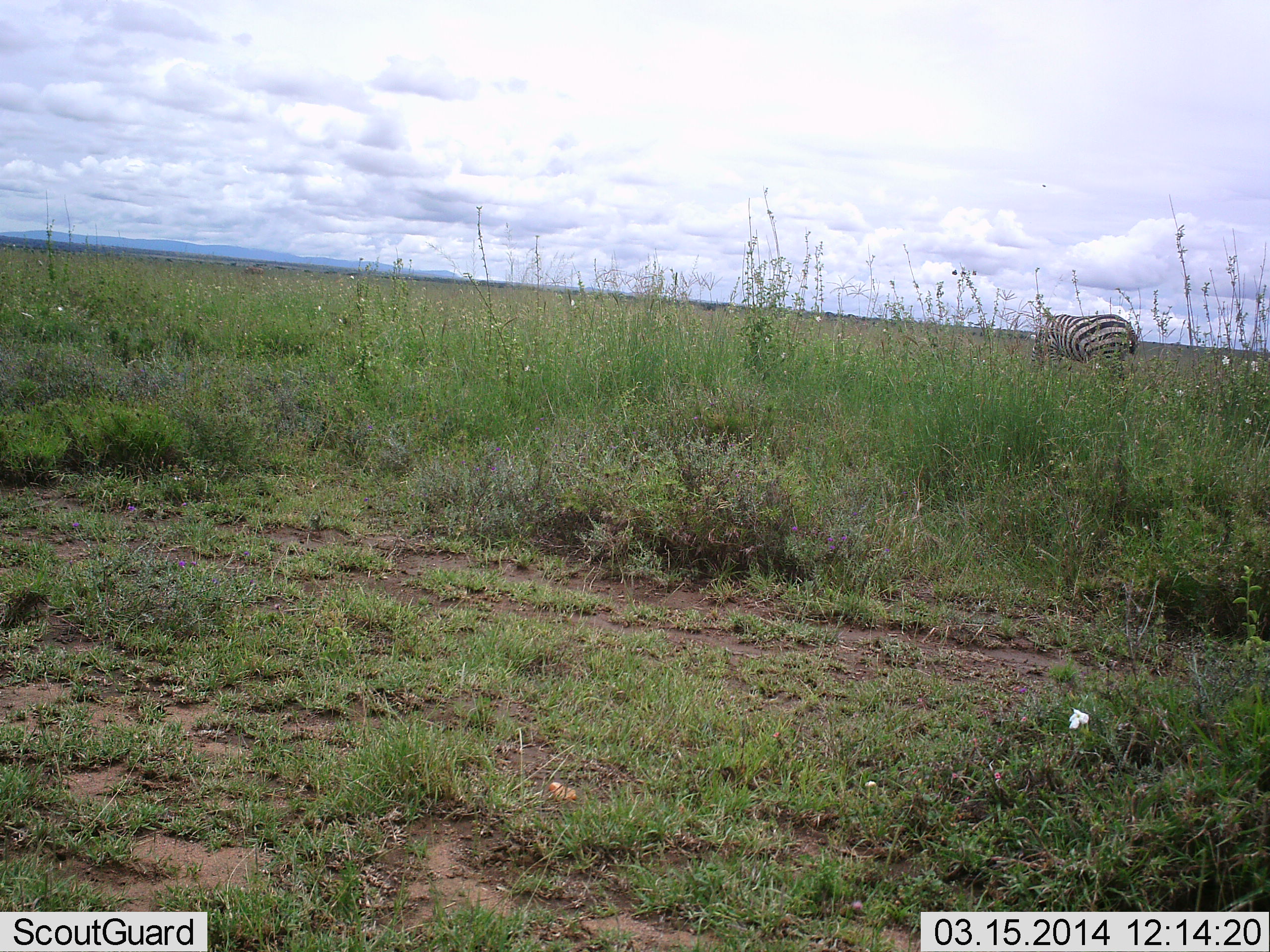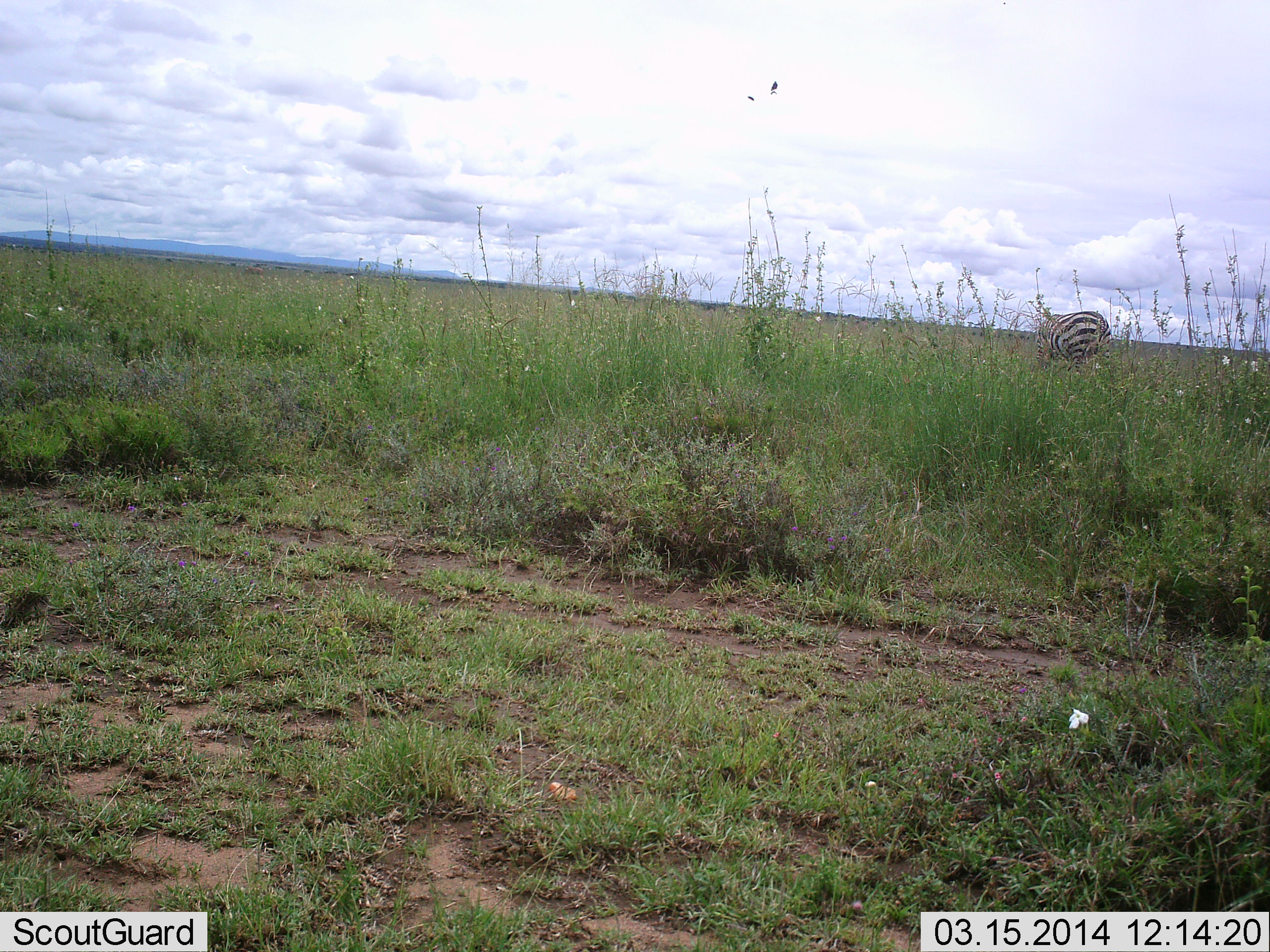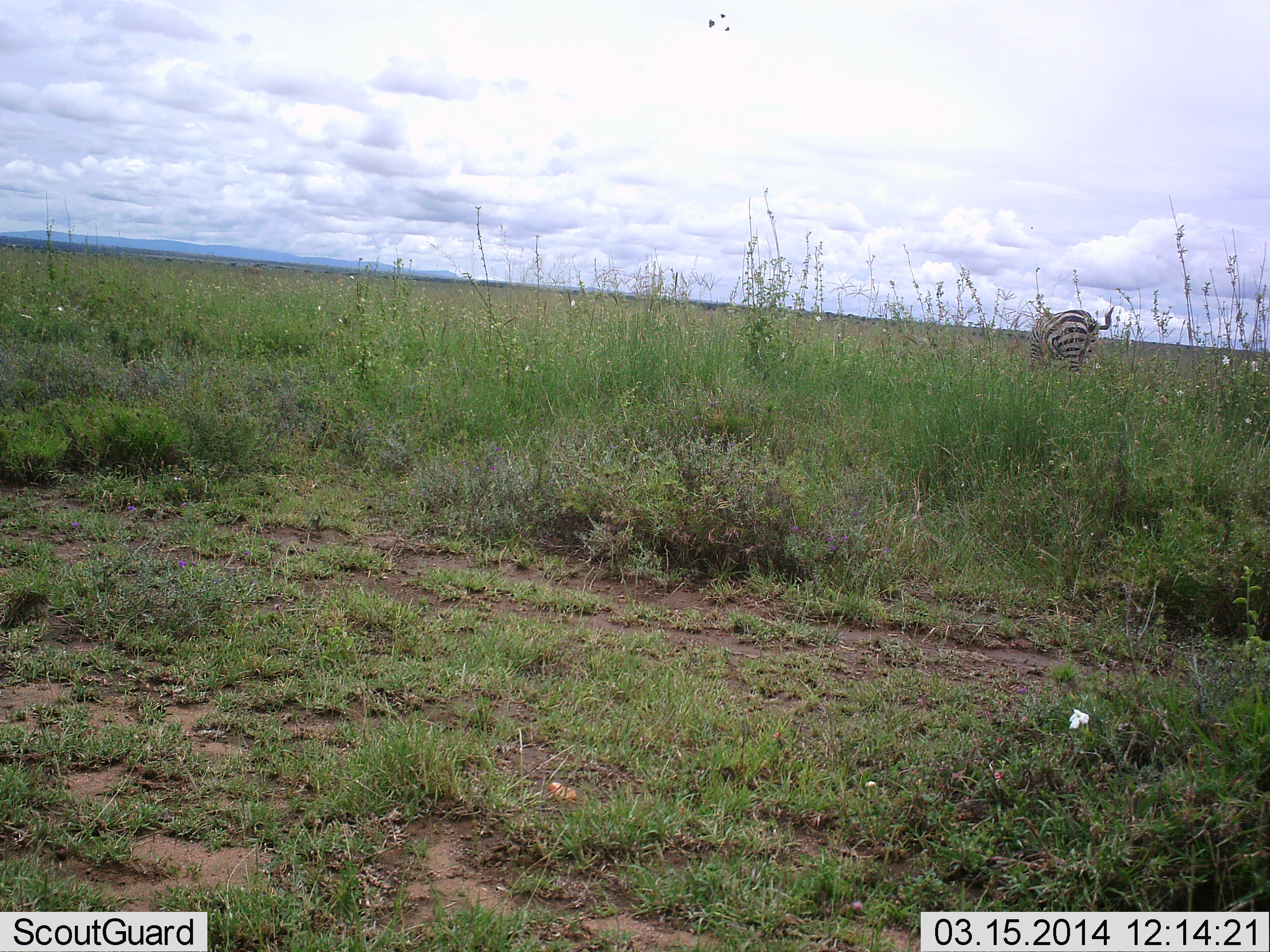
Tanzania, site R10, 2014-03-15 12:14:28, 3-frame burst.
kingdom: Animalia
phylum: Chordata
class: Mammalia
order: Perissodactyla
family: Equidae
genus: Equus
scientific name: Equus quagga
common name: plains zebra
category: zebra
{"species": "zebra (plains zebra) (Equus quagga)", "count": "1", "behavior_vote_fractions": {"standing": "27%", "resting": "0%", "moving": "51%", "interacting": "0%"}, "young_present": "0%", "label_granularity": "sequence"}